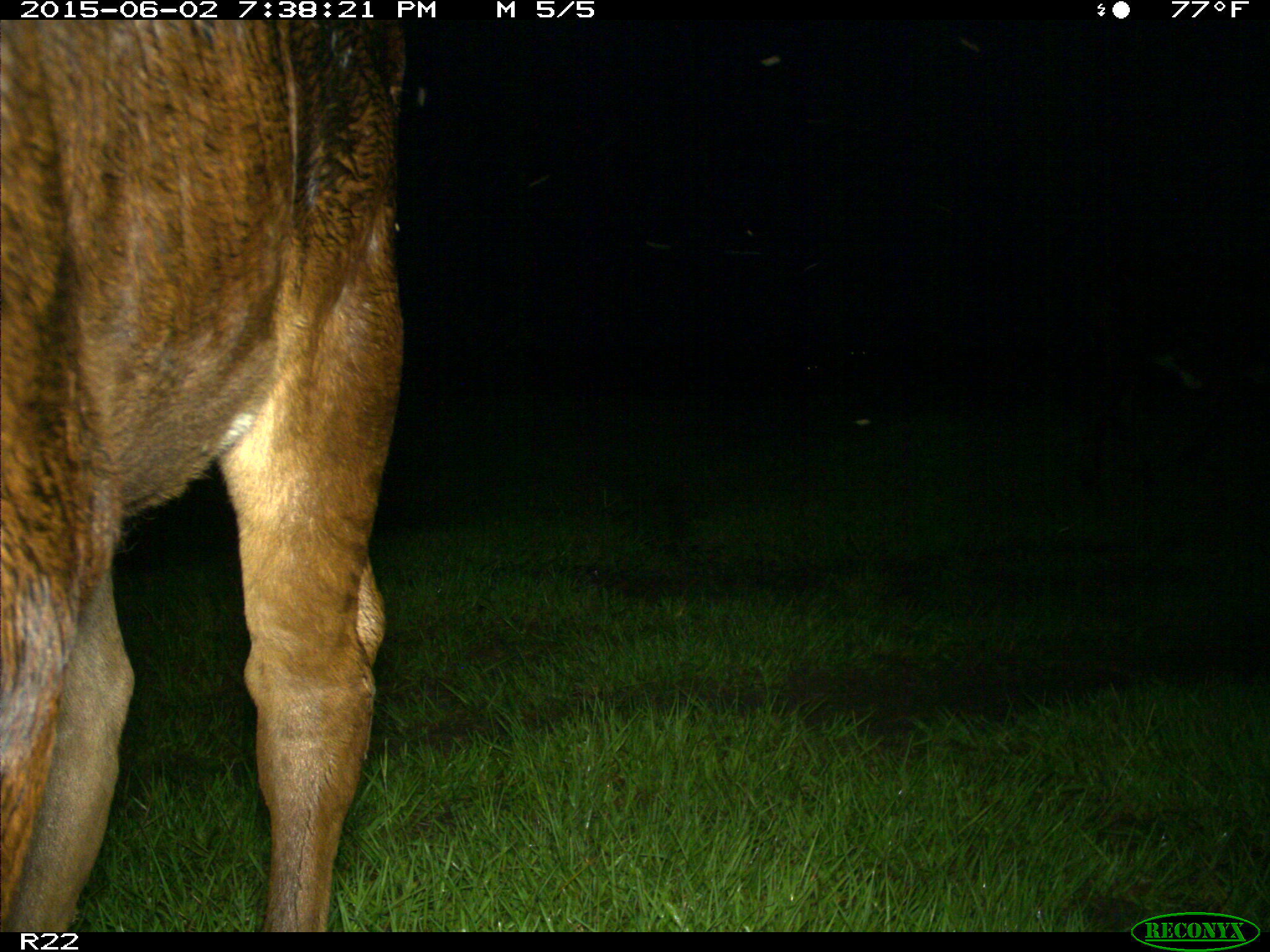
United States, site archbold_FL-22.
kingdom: Animalia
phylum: Chordata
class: Mammalia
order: Artiodactyla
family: Bovidae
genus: Bos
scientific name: Bos taurus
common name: domestic cow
Bos taurus (domestic cow).